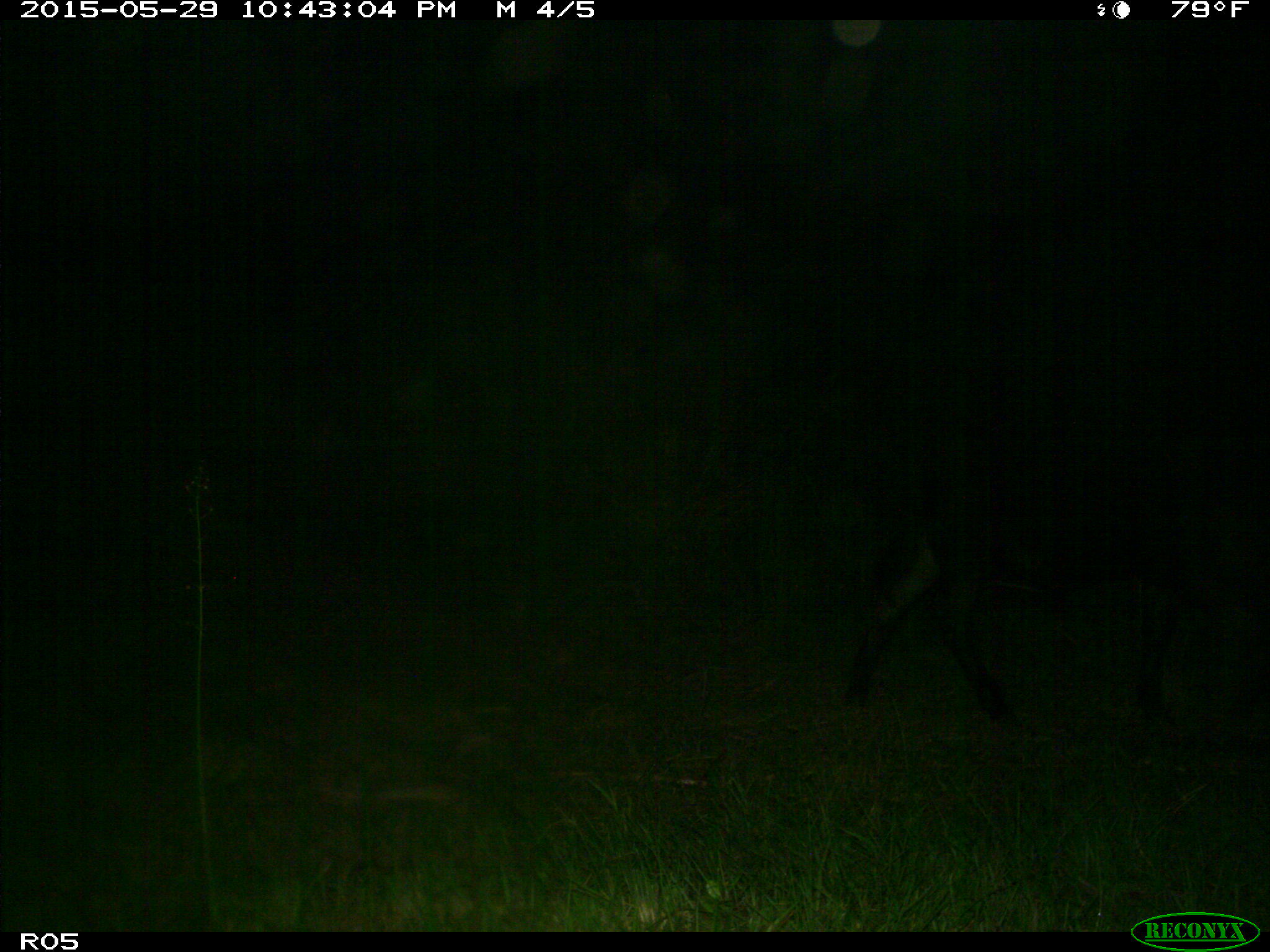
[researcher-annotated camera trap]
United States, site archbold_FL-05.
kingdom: Animalia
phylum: Chordata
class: Mammalia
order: Artiodactyla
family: Bovidae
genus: Bos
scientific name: Bos taurus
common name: domestic cow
Bos taurus (domestic cow).